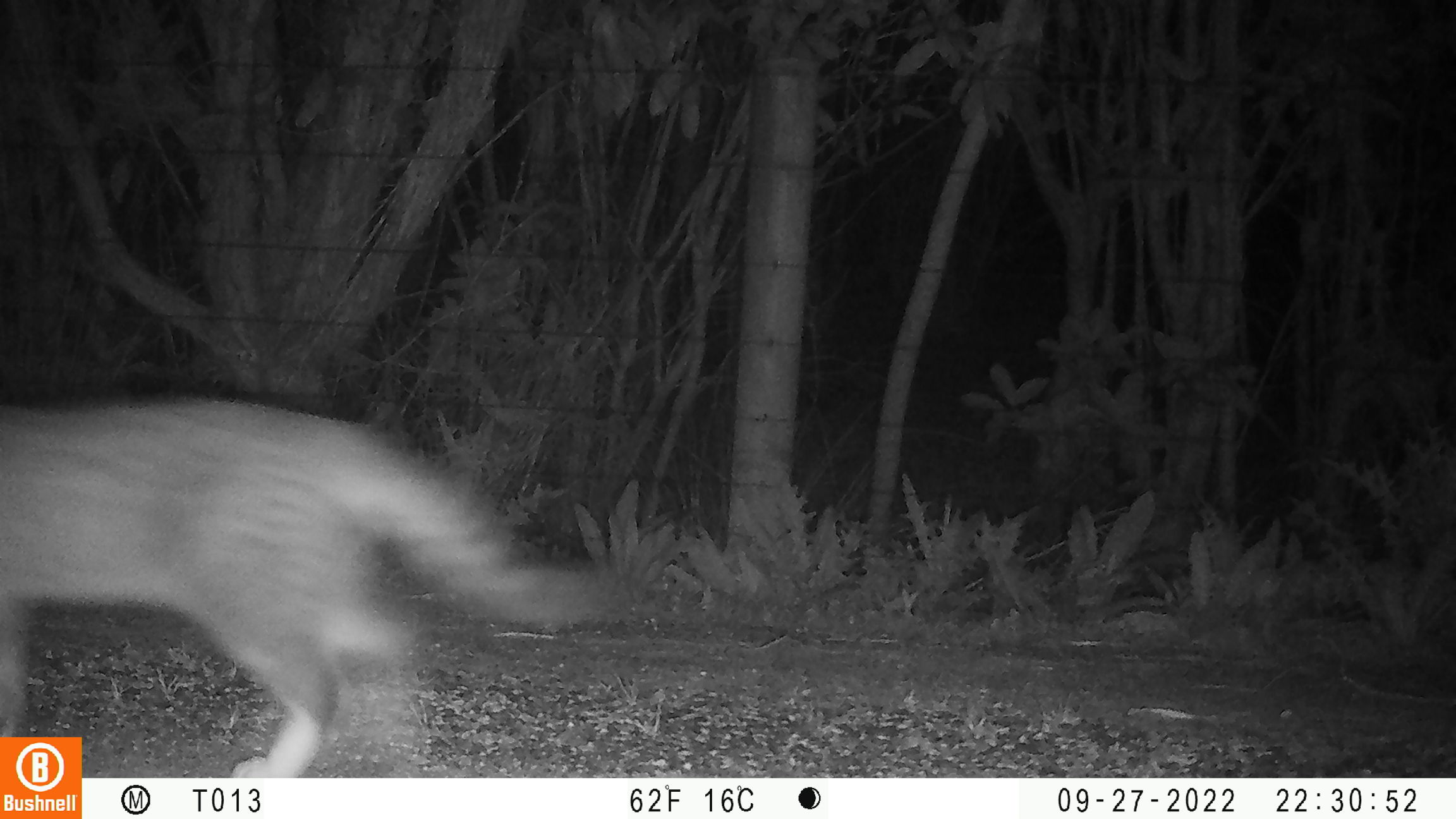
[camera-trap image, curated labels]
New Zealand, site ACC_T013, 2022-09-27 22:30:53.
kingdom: Animalia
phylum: Chordata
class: Mammalia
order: Carnivora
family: Felidae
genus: Felis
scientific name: Felis catus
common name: domestic cat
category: cat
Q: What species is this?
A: Cat (domestic cat) (Felis catus).